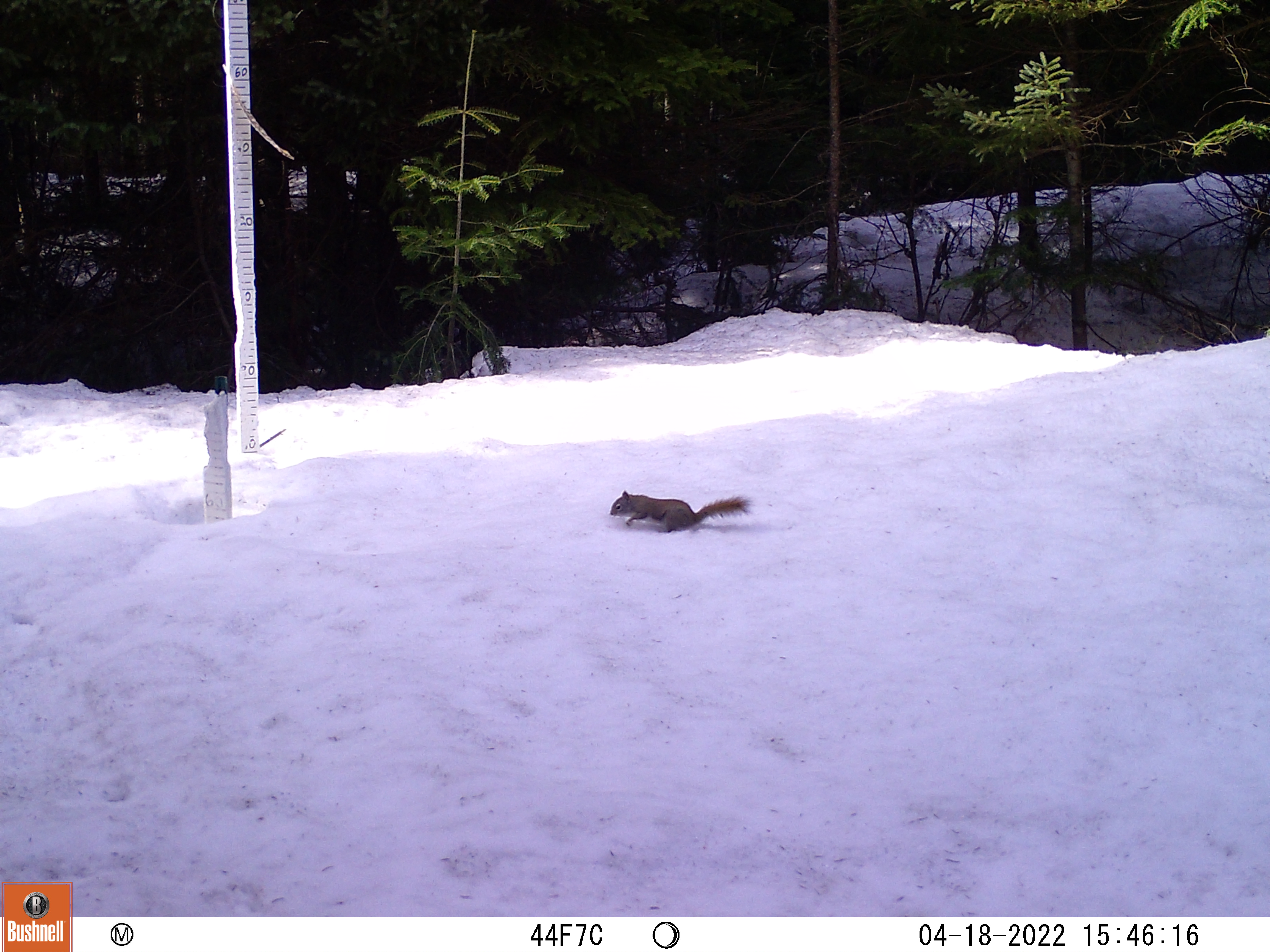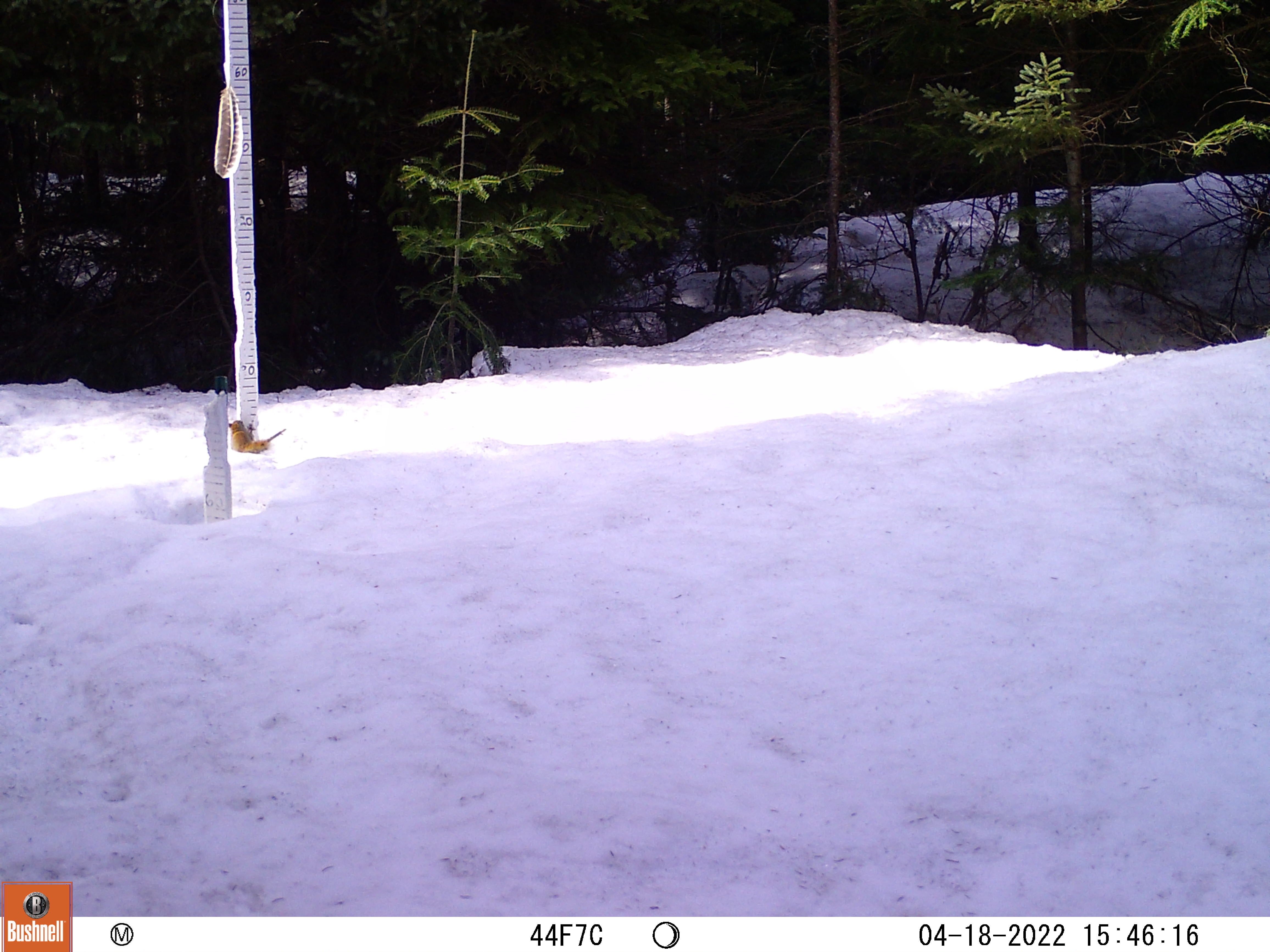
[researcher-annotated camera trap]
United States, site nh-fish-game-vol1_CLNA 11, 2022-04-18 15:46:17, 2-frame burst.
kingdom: Animalia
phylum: Chordata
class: Mammalia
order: Rodentia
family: Sciuridae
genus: Sciurus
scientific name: Sciurus carolinensis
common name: gray squirrel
Gray squirrel (Sciurus carolinensis).